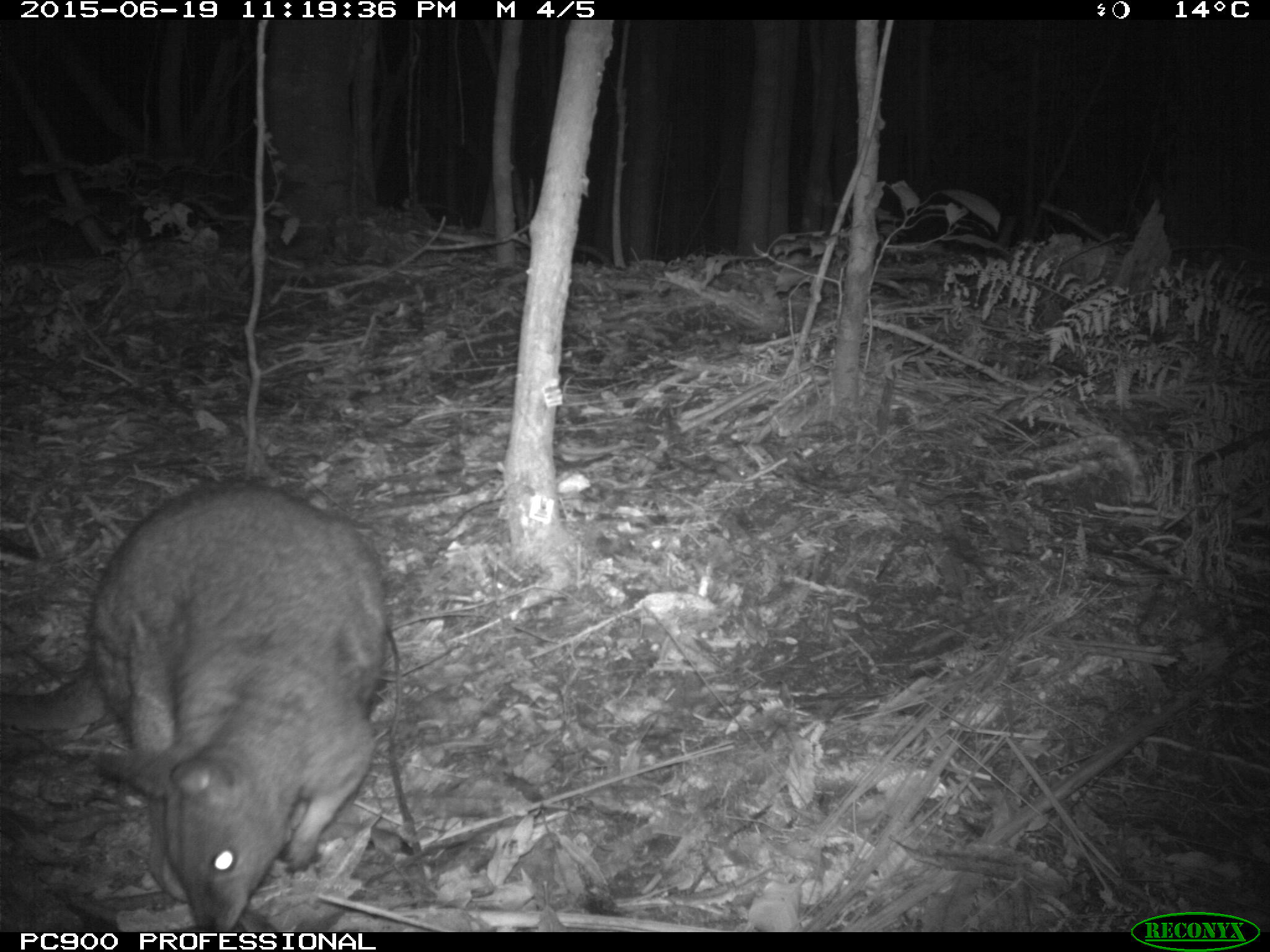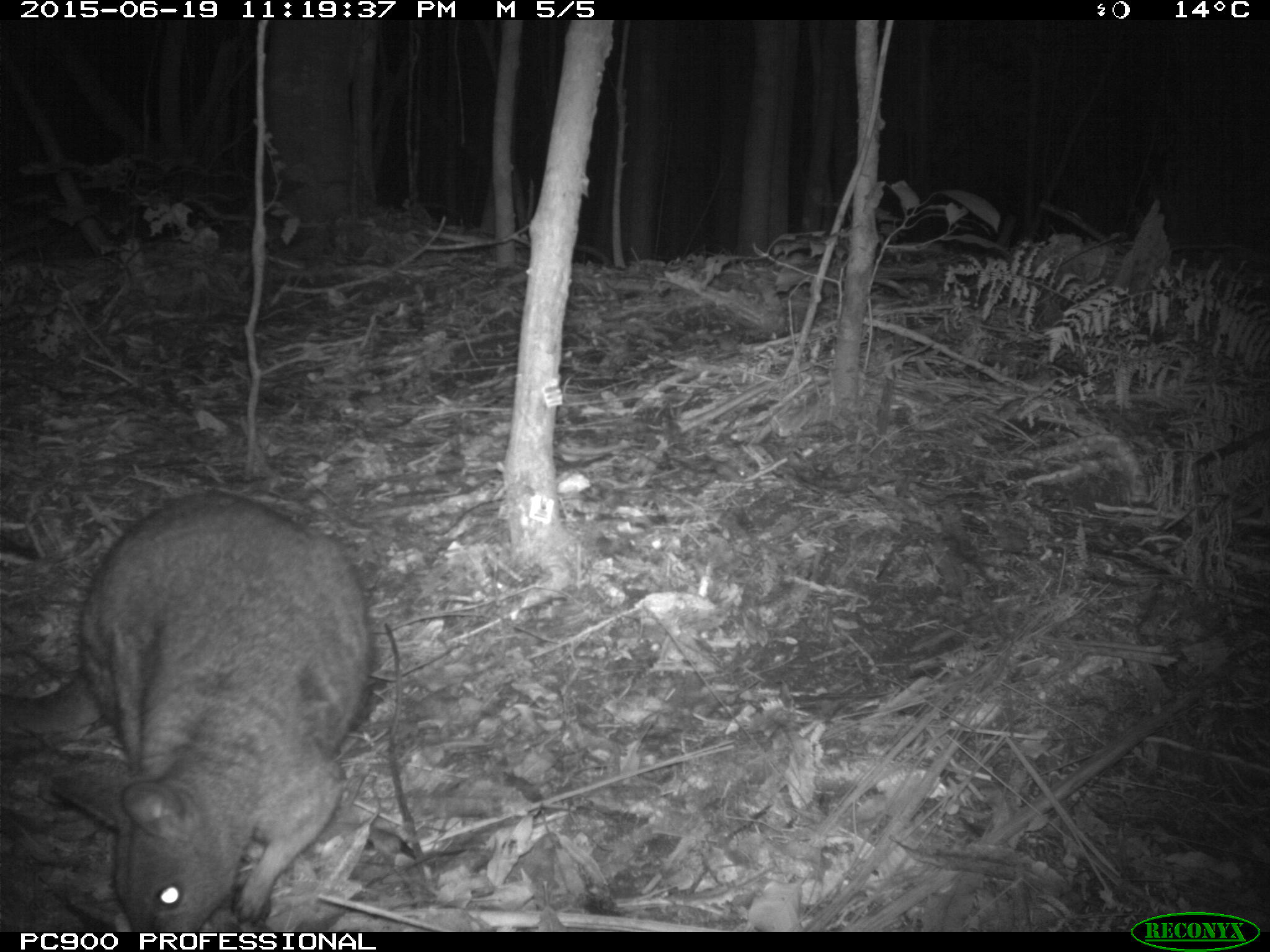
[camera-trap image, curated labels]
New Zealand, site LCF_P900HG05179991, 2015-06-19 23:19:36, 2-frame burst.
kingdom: Animalia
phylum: Chordata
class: Mammalia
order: Diprotodontia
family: Macropodidae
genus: Notamacropus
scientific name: Notamacropus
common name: wallaby